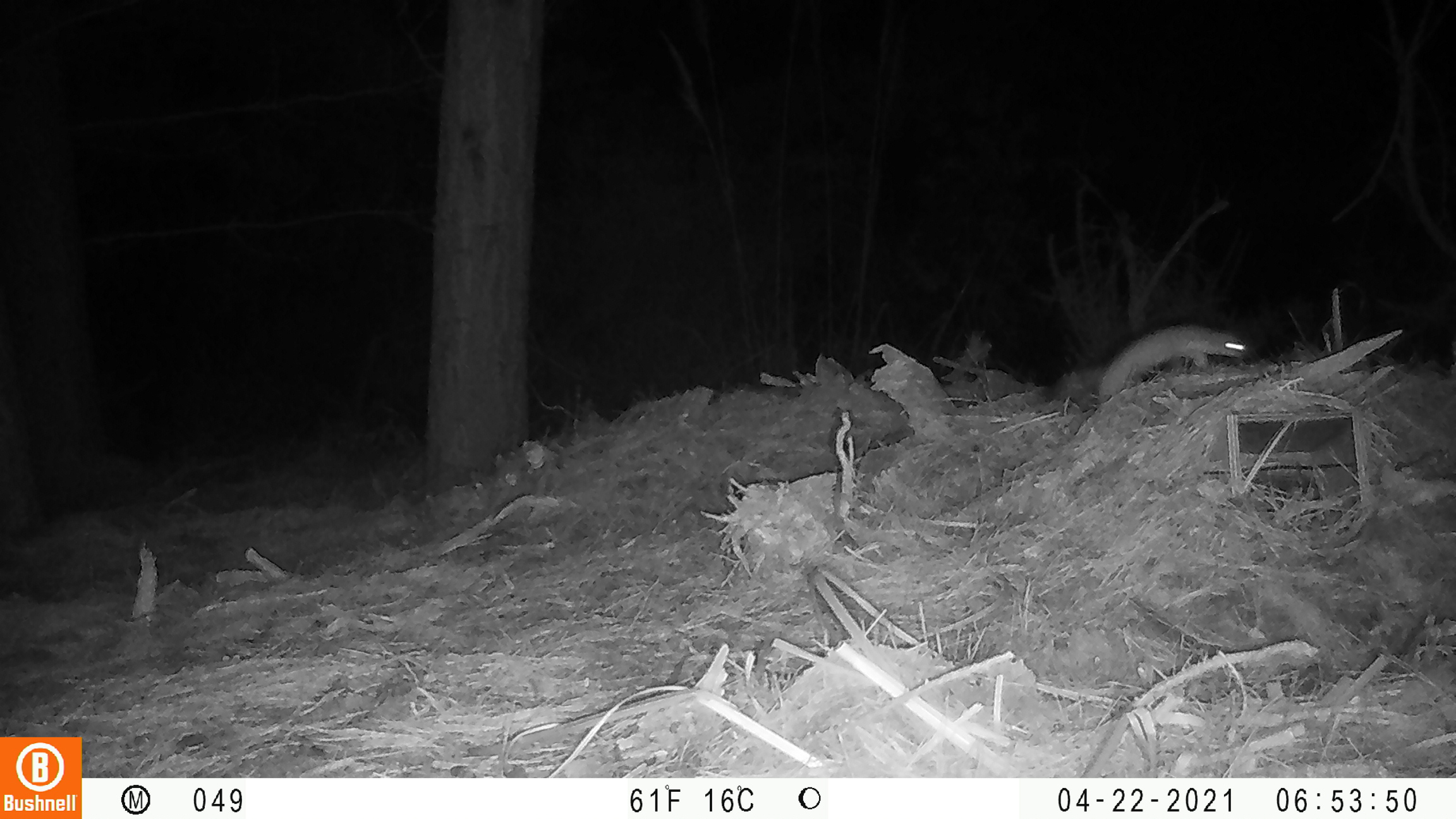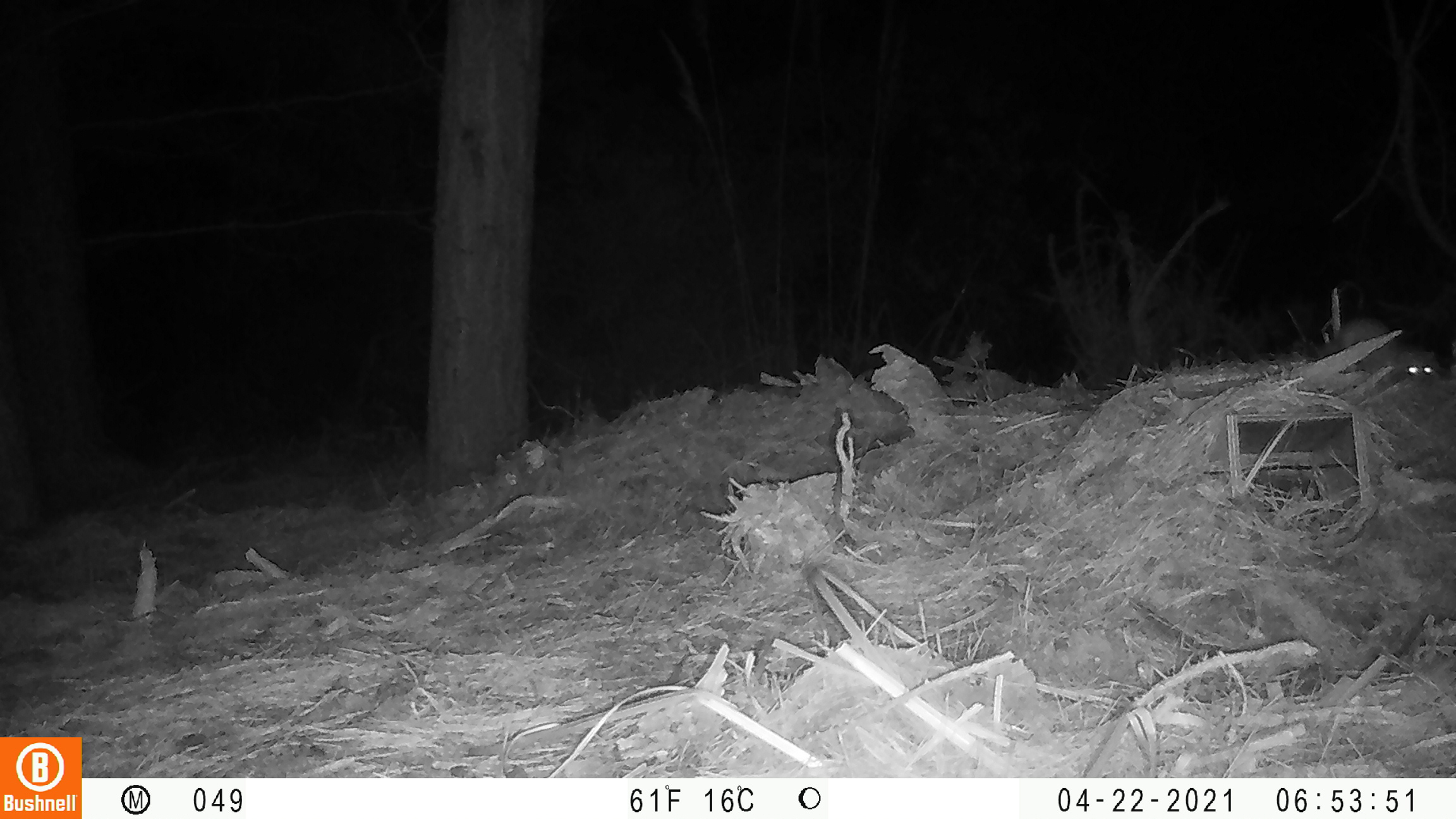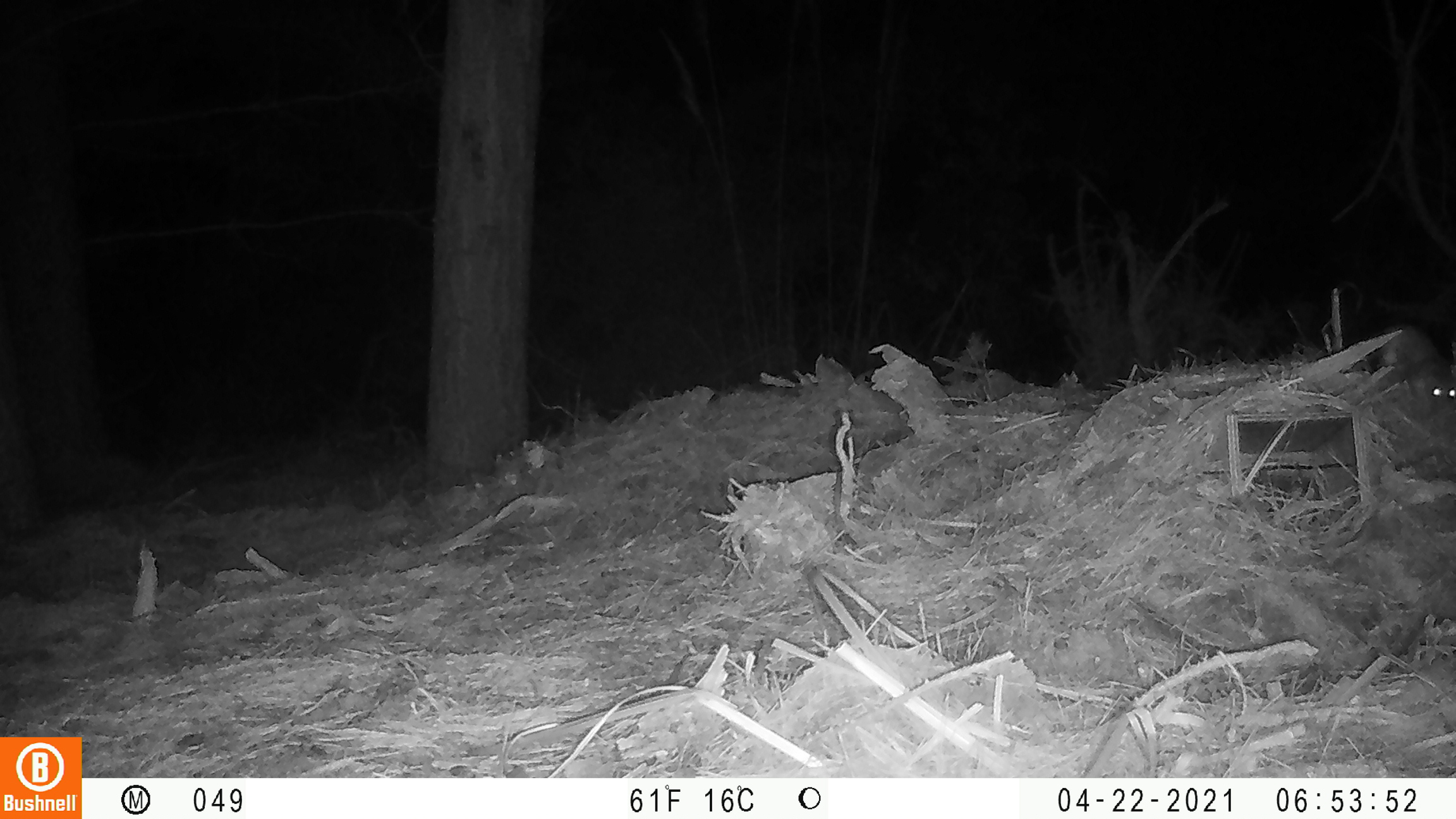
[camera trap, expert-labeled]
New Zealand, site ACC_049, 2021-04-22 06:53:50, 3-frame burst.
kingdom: Animalia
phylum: Chordata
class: Mammalia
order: Carnivora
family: Mustelidae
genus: Mustela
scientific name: Mustela erminea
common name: stoat